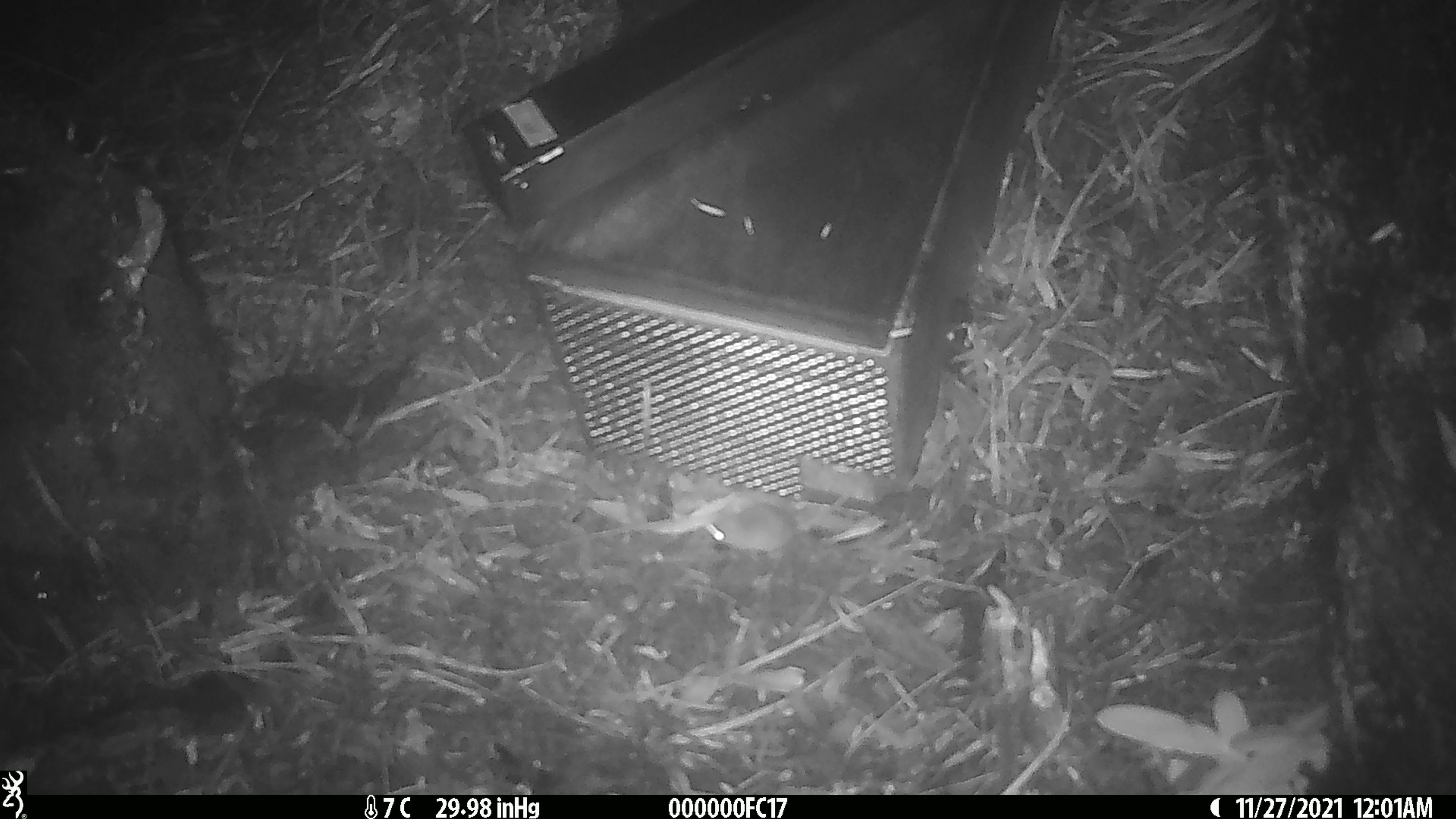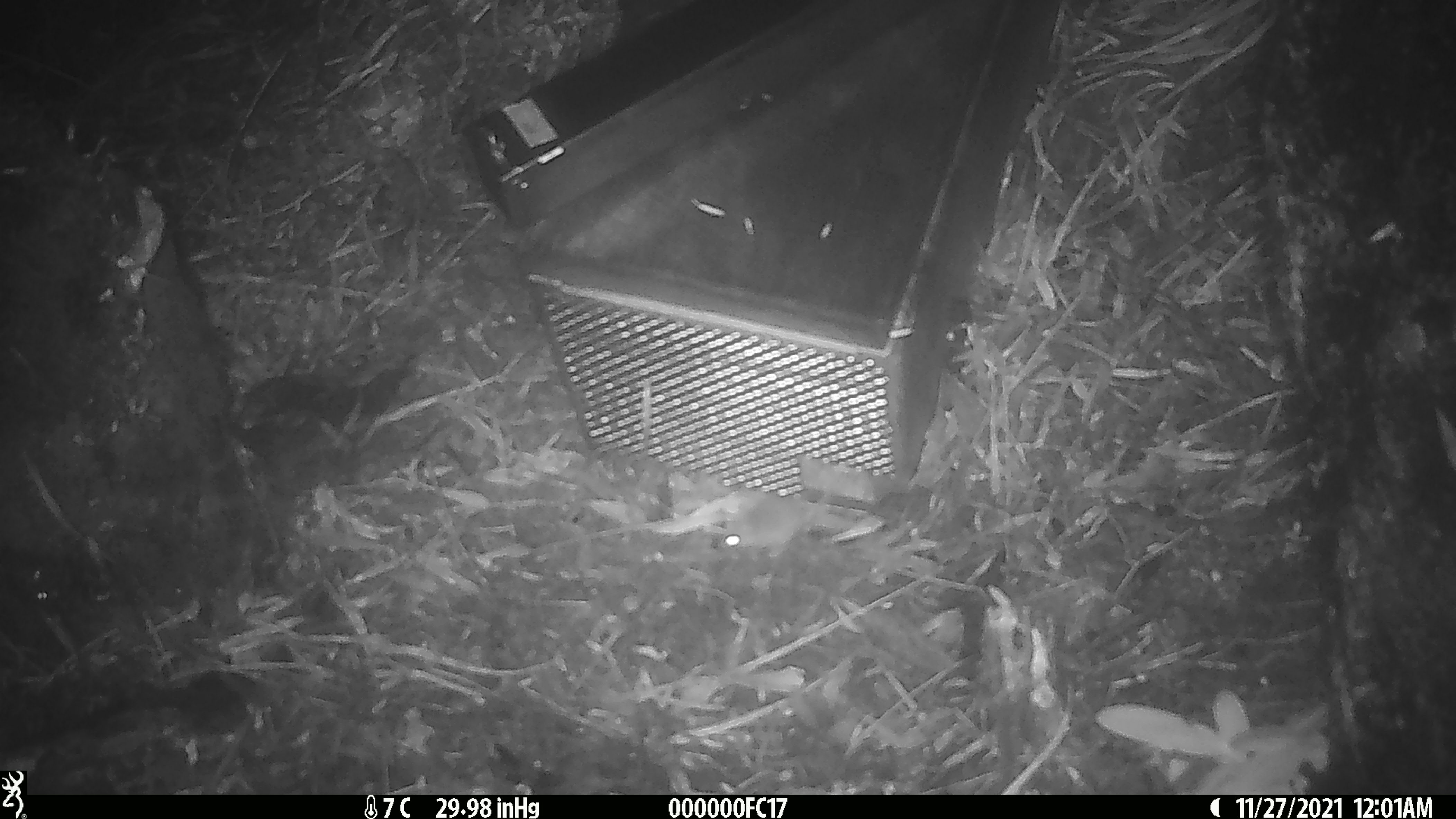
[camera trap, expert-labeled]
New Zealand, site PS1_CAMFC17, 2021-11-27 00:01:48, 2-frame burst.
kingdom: Animalia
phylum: Chordata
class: Mammalia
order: Rodentia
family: Muridae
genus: Mus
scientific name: Mus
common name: mouse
Mouse (Mus).